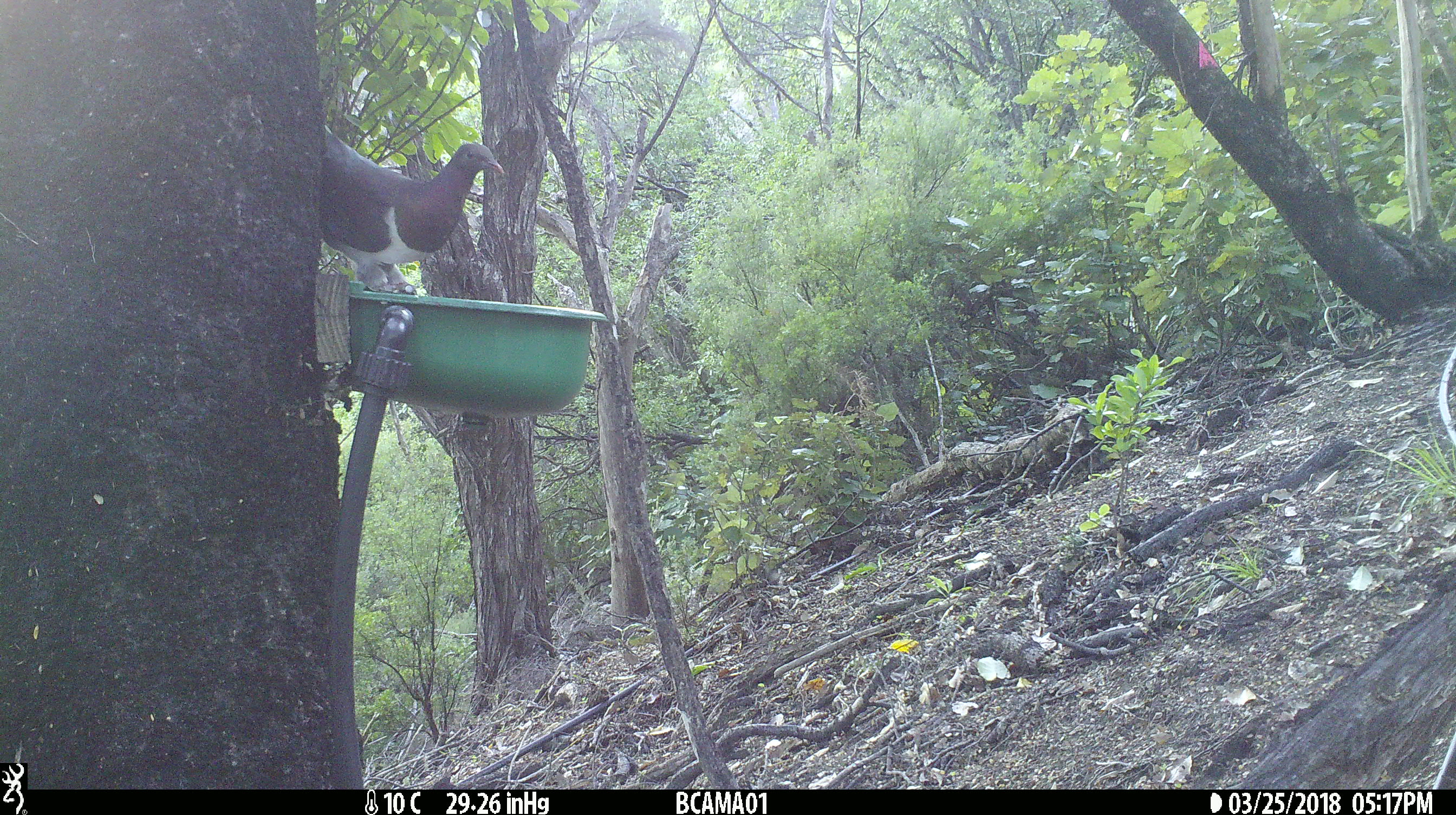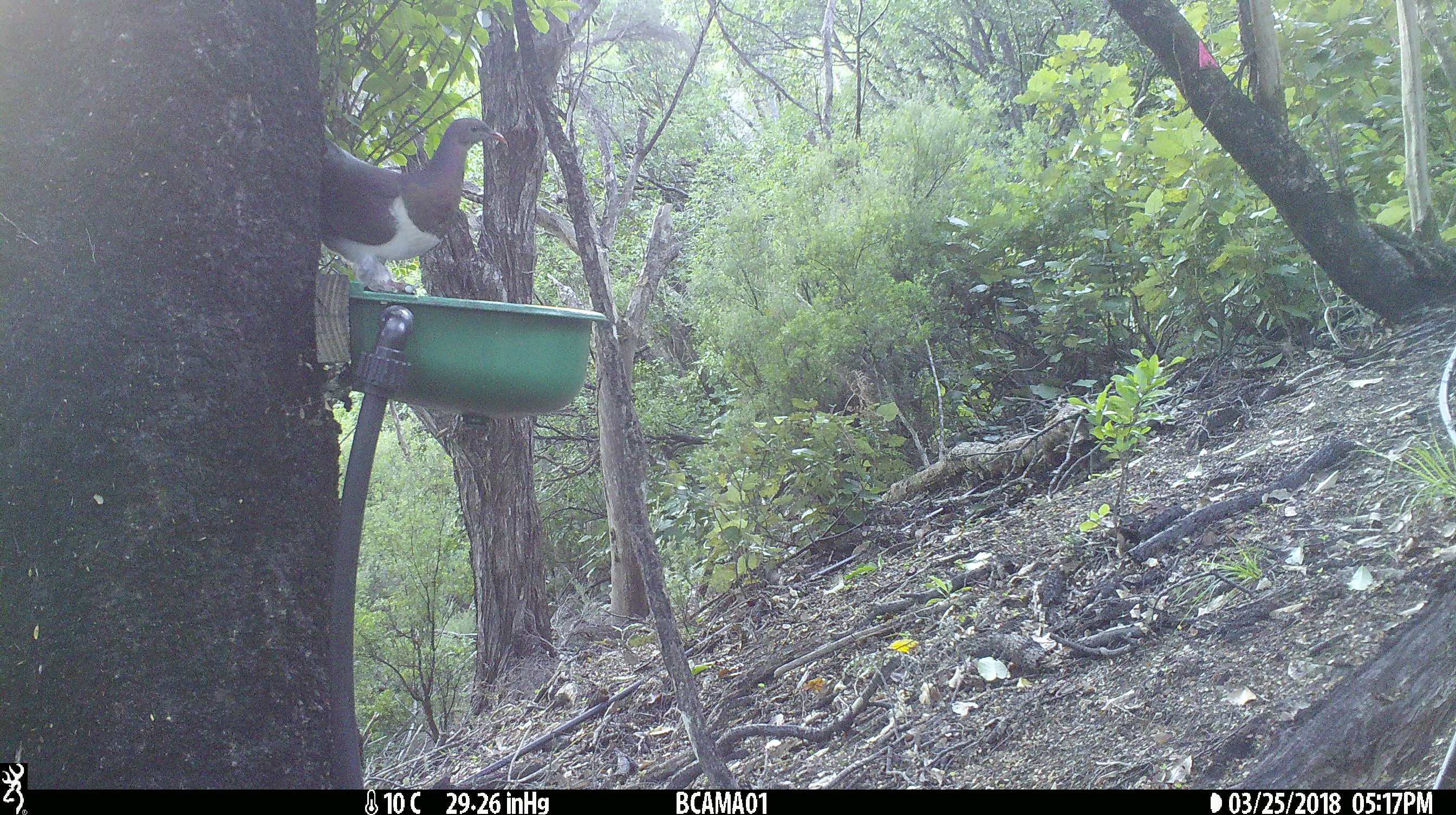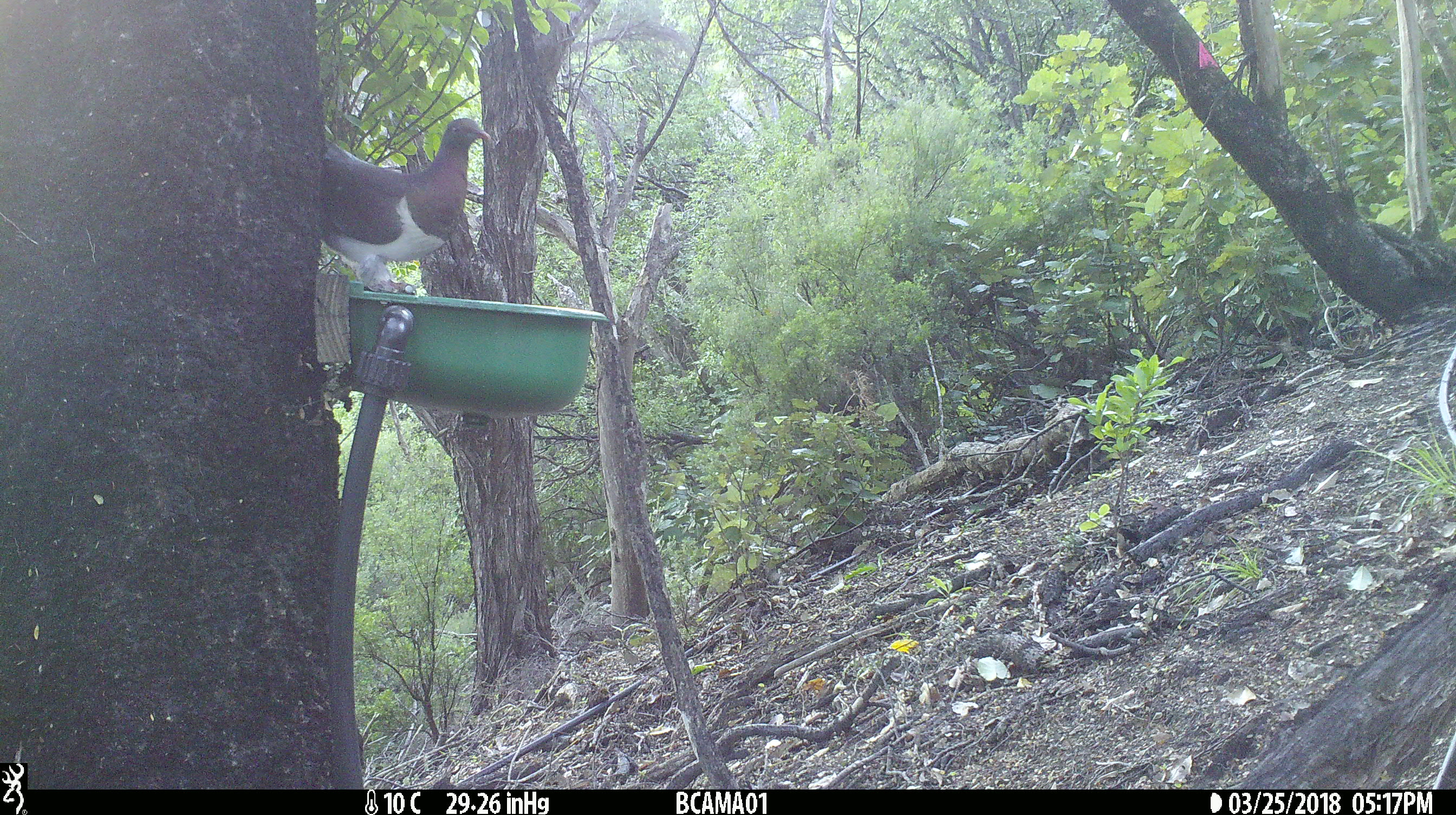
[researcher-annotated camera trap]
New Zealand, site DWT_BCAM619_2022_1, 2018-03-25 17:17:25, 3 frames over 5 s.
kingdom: Animalia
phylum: Chordata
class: Aves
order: Columbiformes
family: Columbidae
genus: Hemiphaga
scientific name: Hemiphaga novaeseelandiae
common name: new zealand pigeon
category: kereru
Kereru (new zealand pigeon) (Hemiphaga novaeseelandiae).